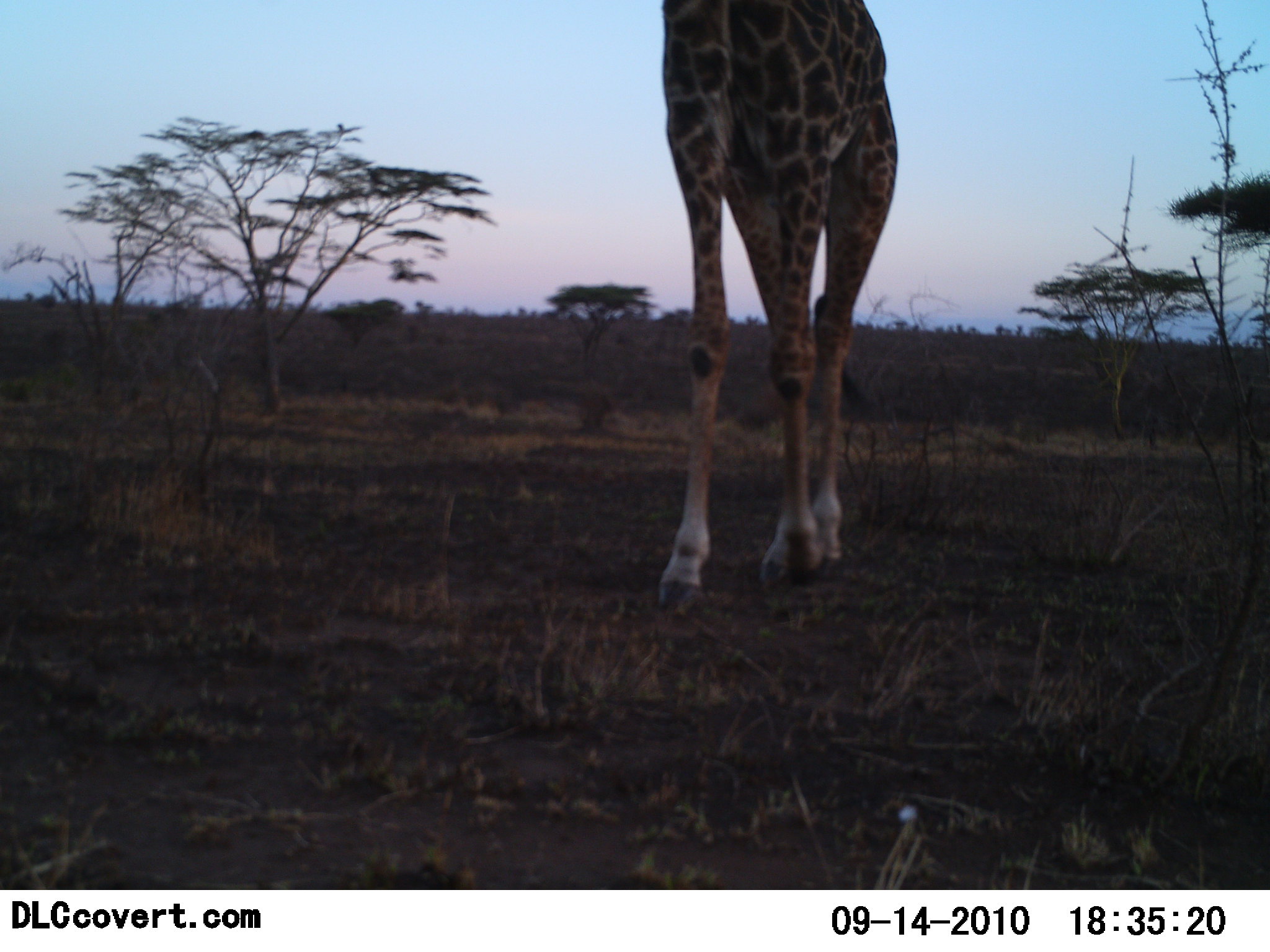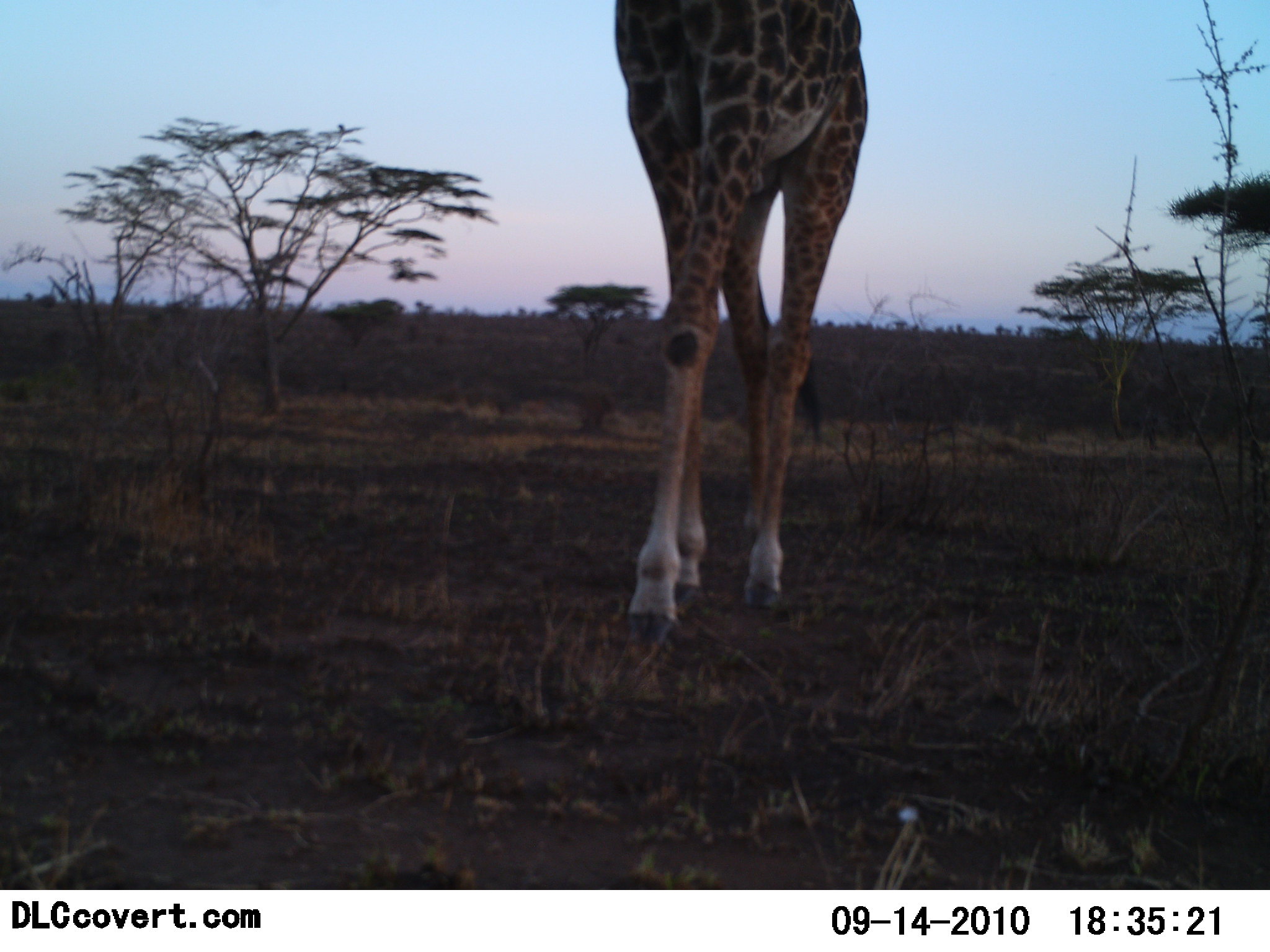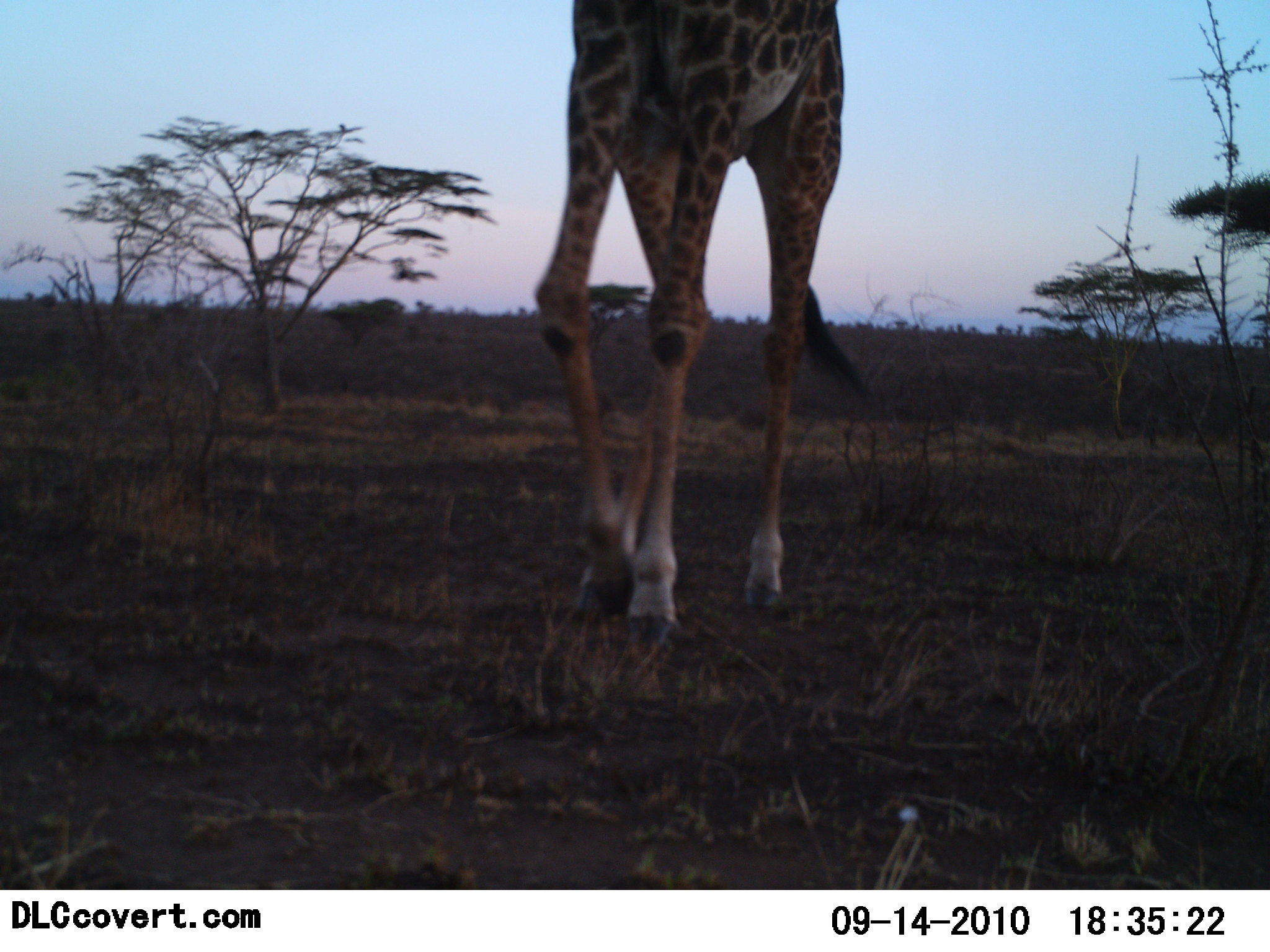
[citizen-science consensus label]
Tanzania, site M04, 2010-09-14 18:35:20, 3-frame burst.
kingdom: Animalia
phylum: Chordata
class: Mammalia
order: Artiodactyla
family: Giraffidae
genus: Giraffa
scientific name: Giraffa camelopardalis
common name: giraffe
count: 1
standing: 9%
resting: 0%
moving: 91%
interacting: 0%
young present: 0%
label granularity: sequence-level